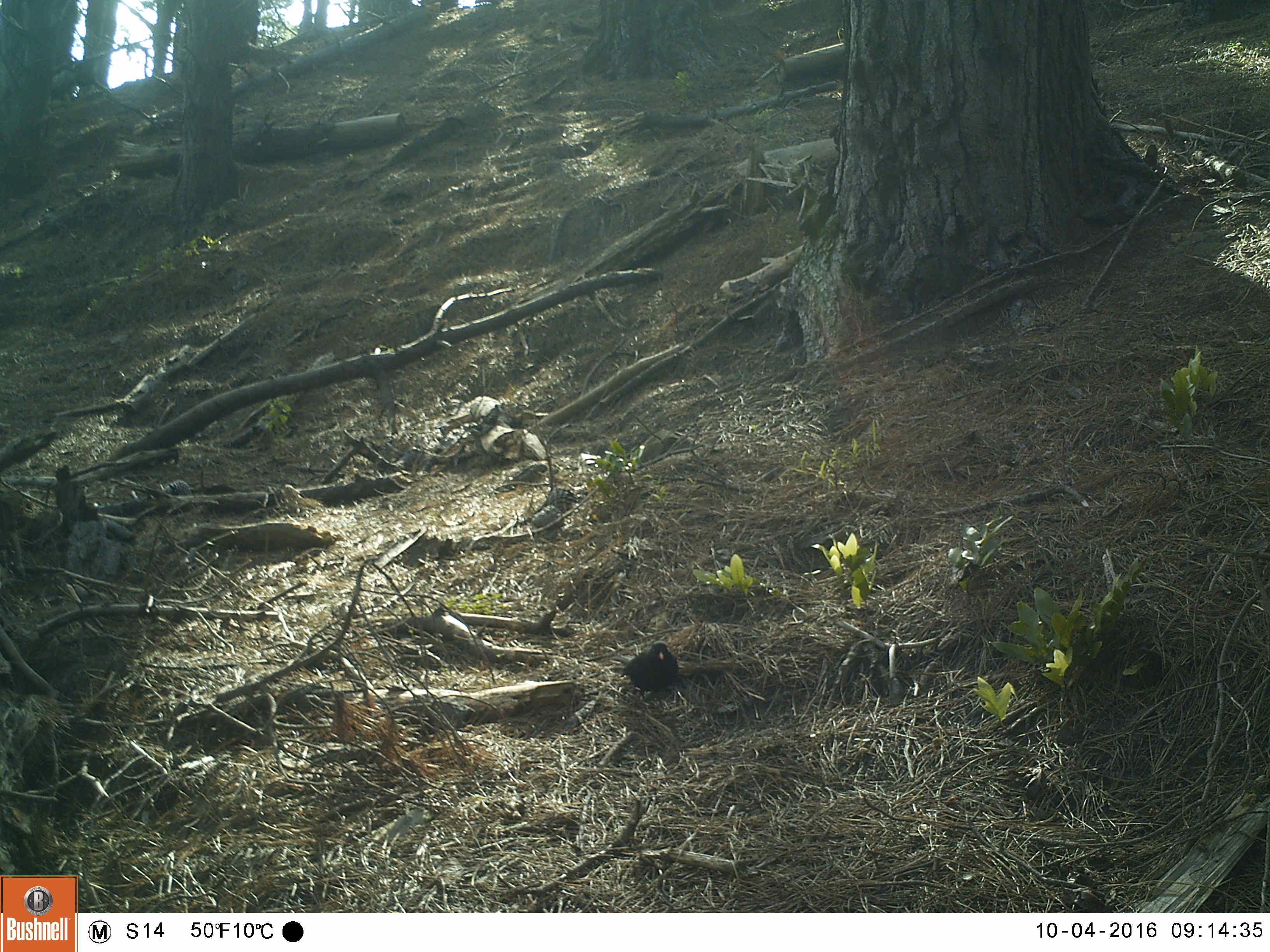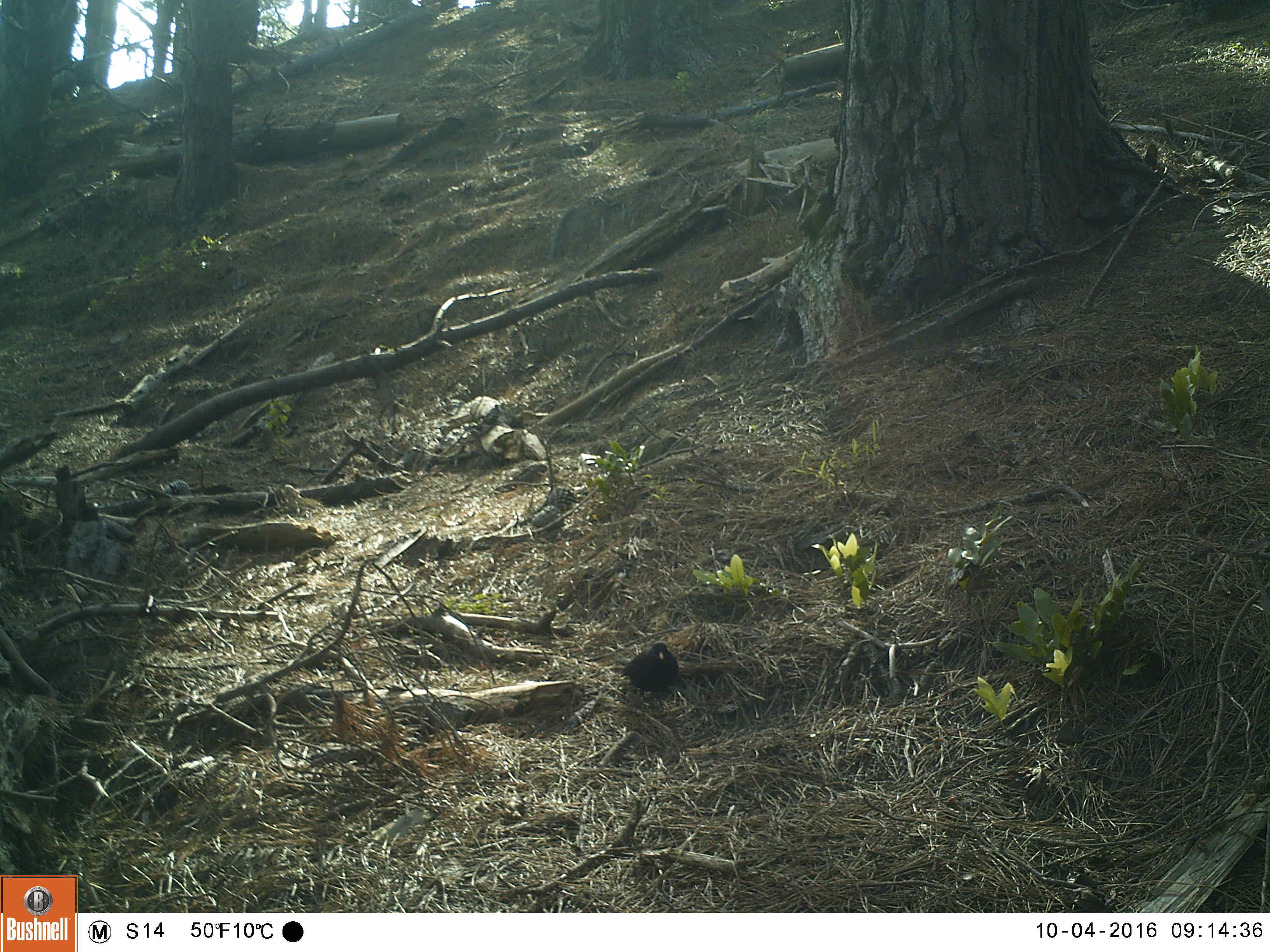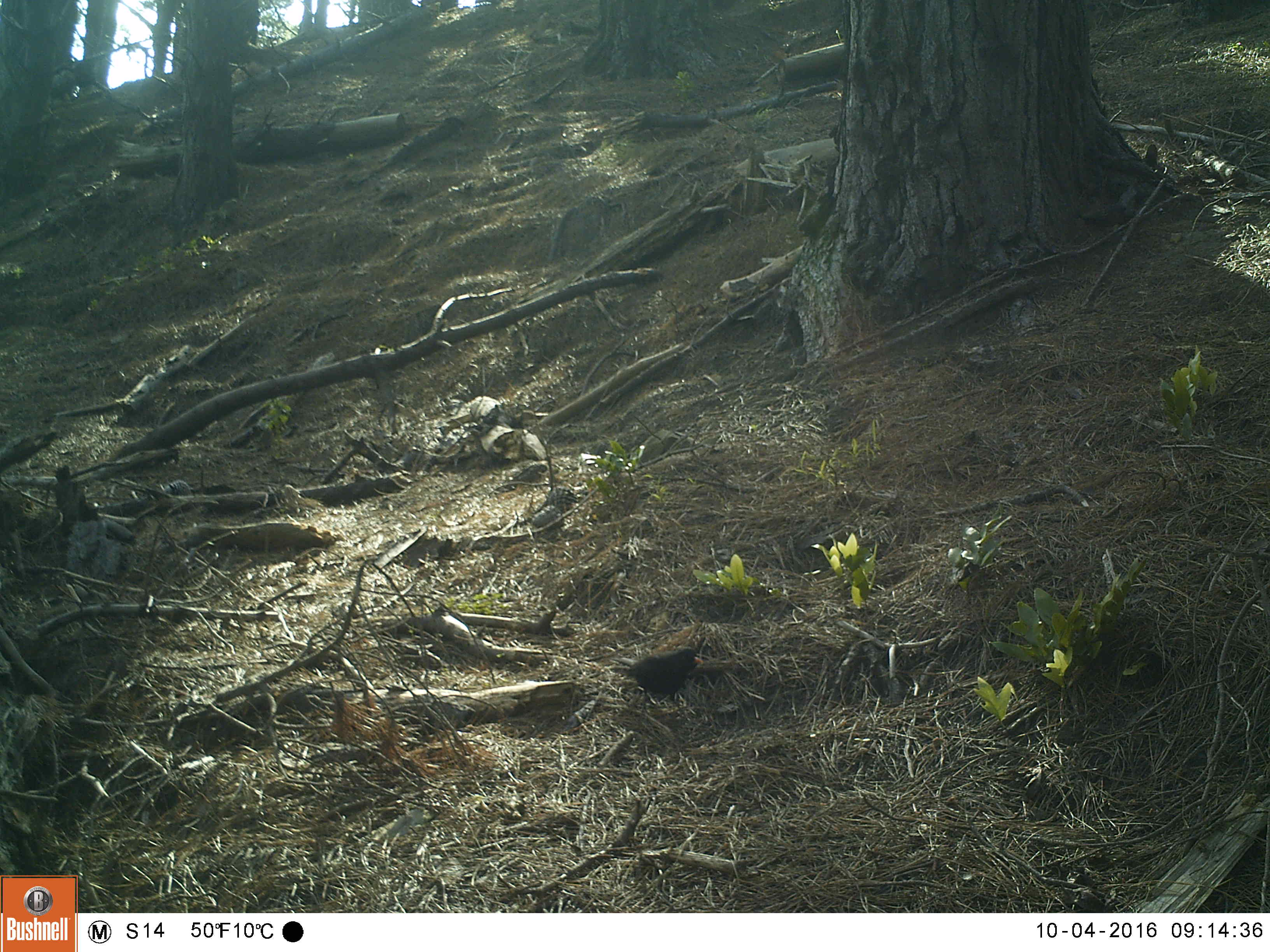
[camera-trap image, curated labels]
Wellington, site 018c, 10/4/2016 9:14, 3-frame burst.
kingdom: Animalia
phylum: Chordata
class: Aves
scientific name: Aves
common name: bird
Bird (Aves).